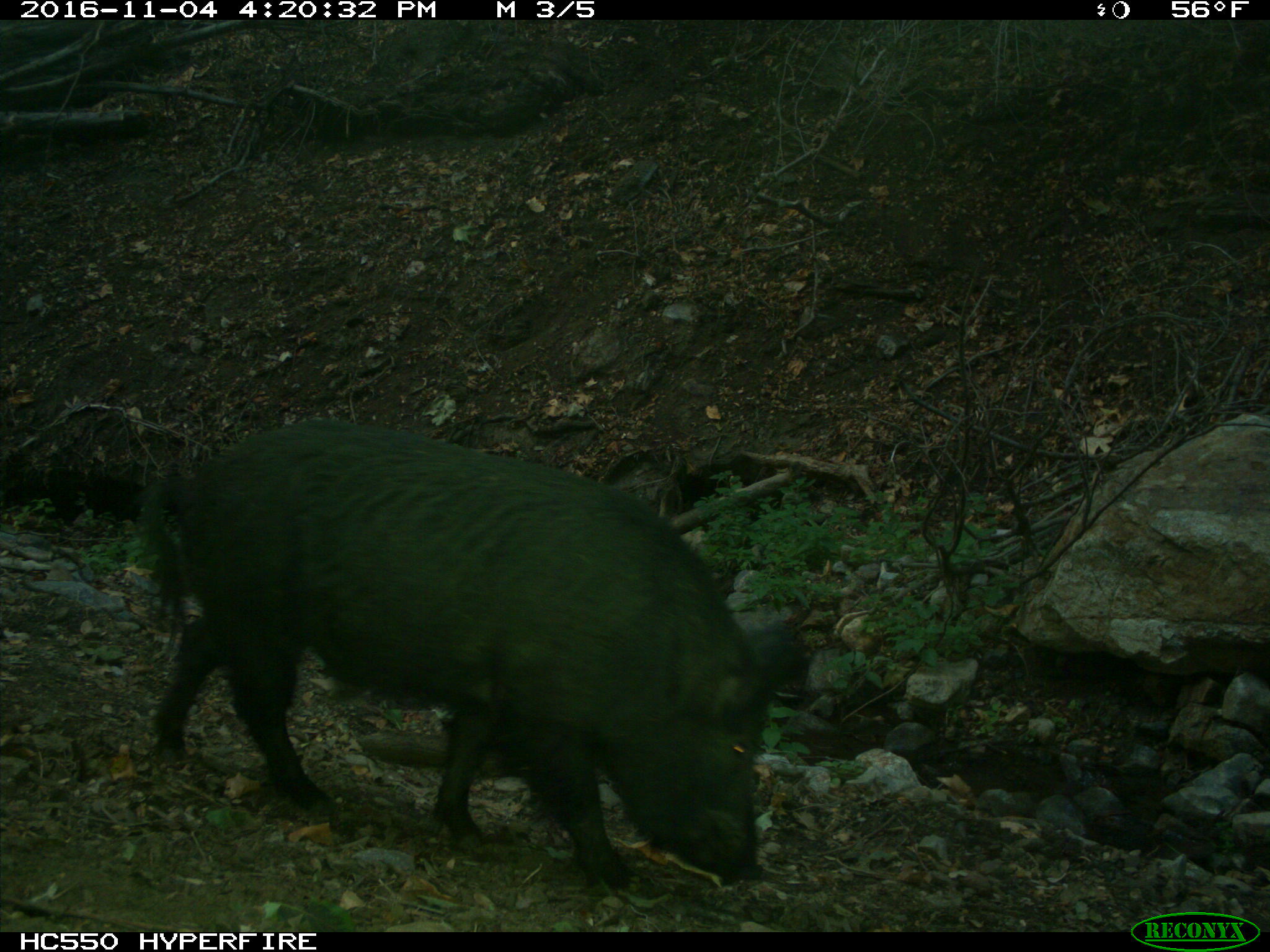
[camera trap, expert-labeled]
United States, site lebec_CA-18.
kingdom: Animalia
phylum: Chordata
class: Mammalia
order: Artiodactyla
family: Suidae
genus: Sus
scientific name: Sus scrofa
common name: wild boar